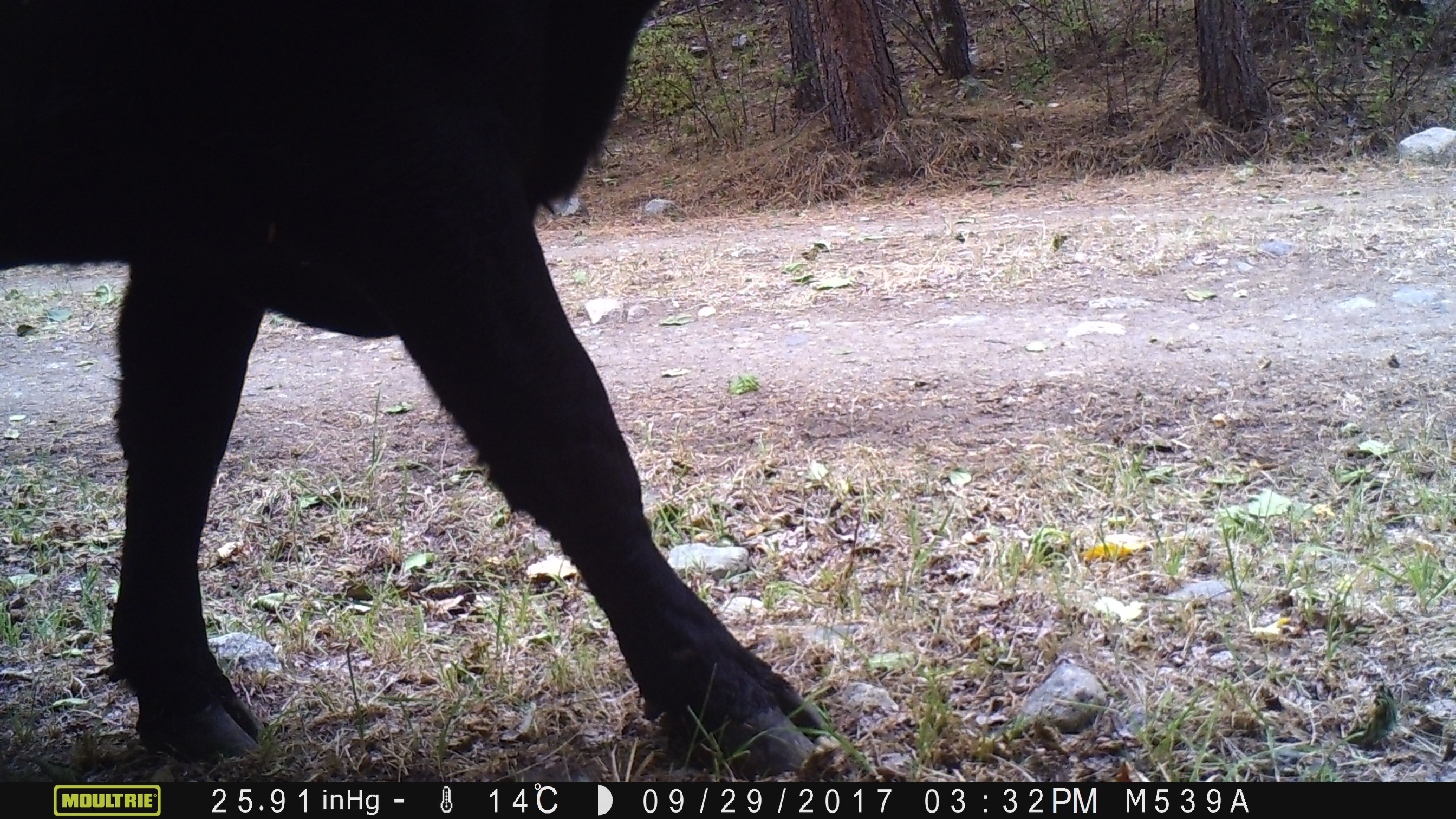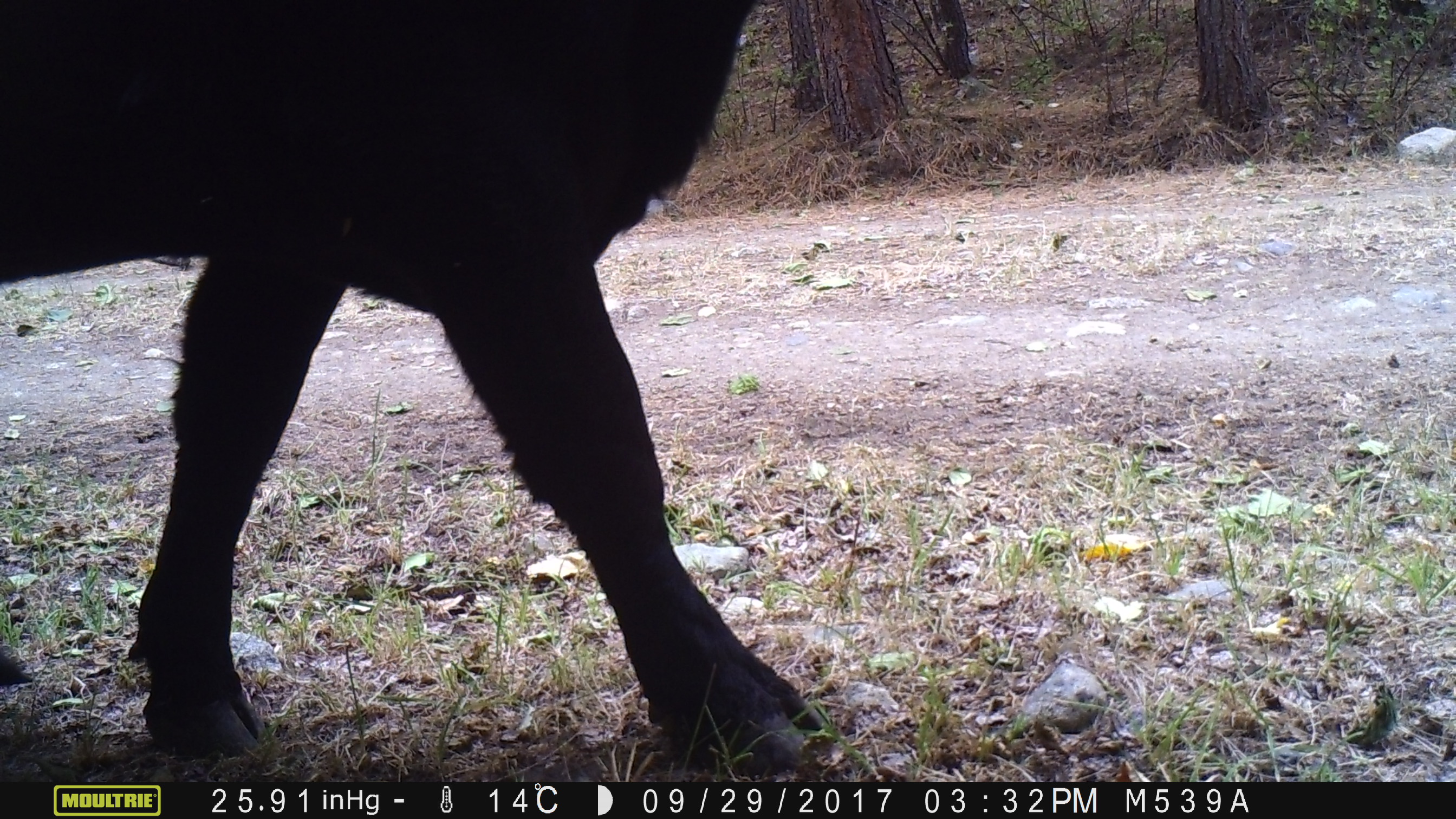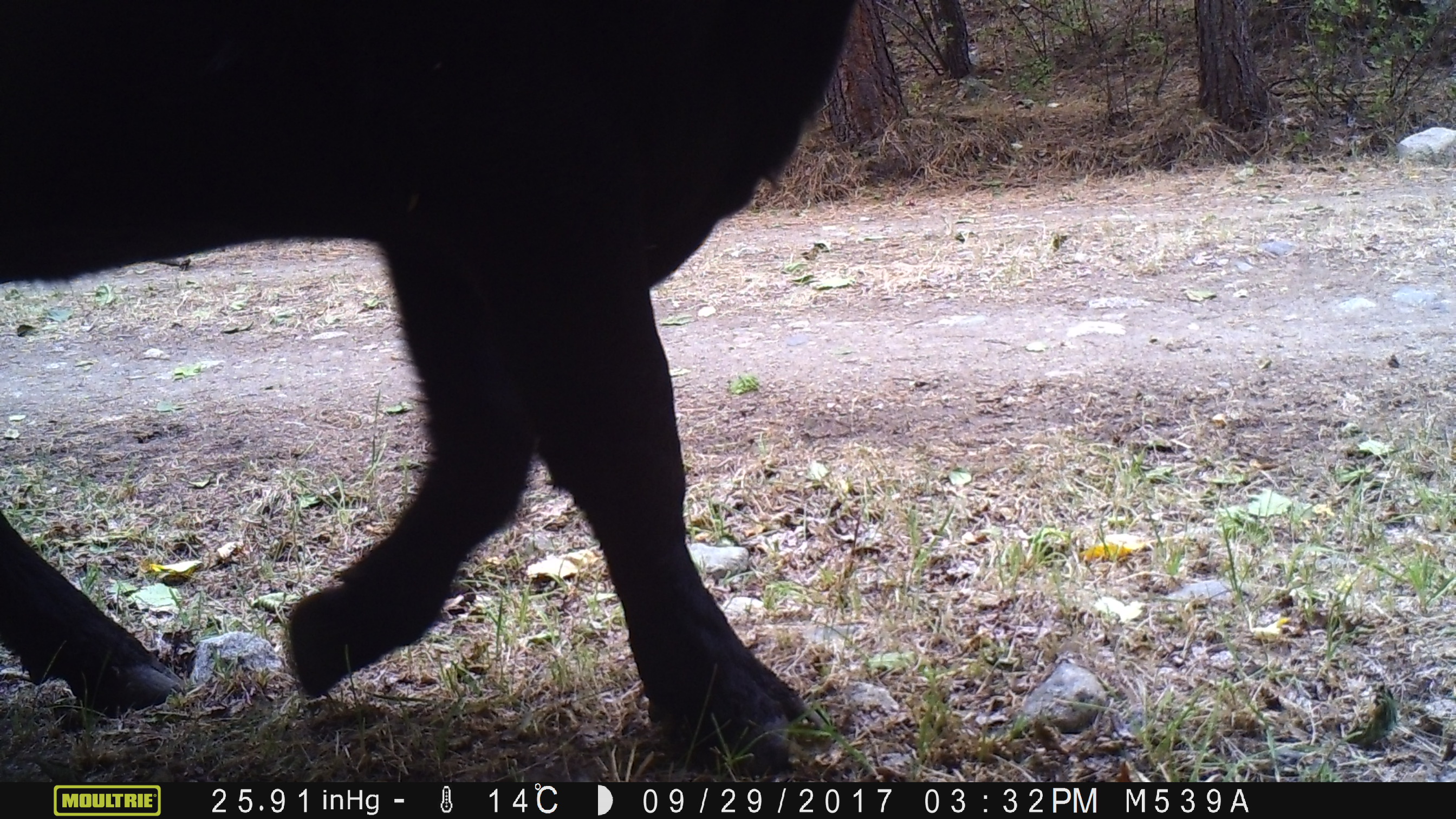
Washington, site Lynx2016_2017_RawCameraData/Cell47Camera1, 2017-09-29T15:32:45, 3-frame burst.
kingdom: Animalia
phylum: Chordata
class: Mammalia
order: Artiodactyla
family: Bovidae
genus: Bos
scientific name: Bos taurus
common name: domestic cattle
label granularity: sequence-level